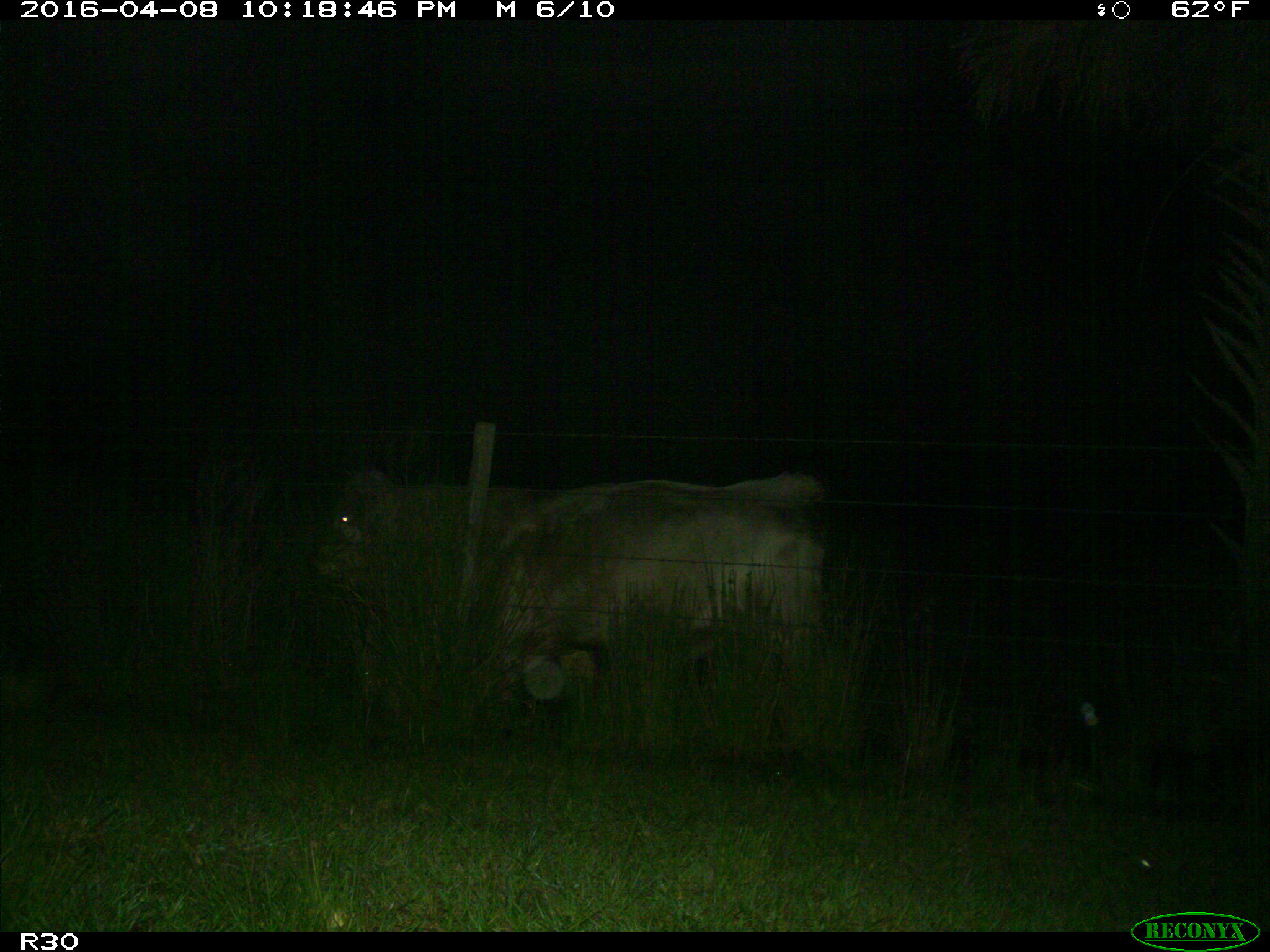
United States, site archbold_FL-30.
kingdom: Animalia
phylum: Chordata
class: Mammalia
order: Artiodactyla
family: Bovidae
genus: Bos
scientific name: Bos taurus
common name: domestic cow